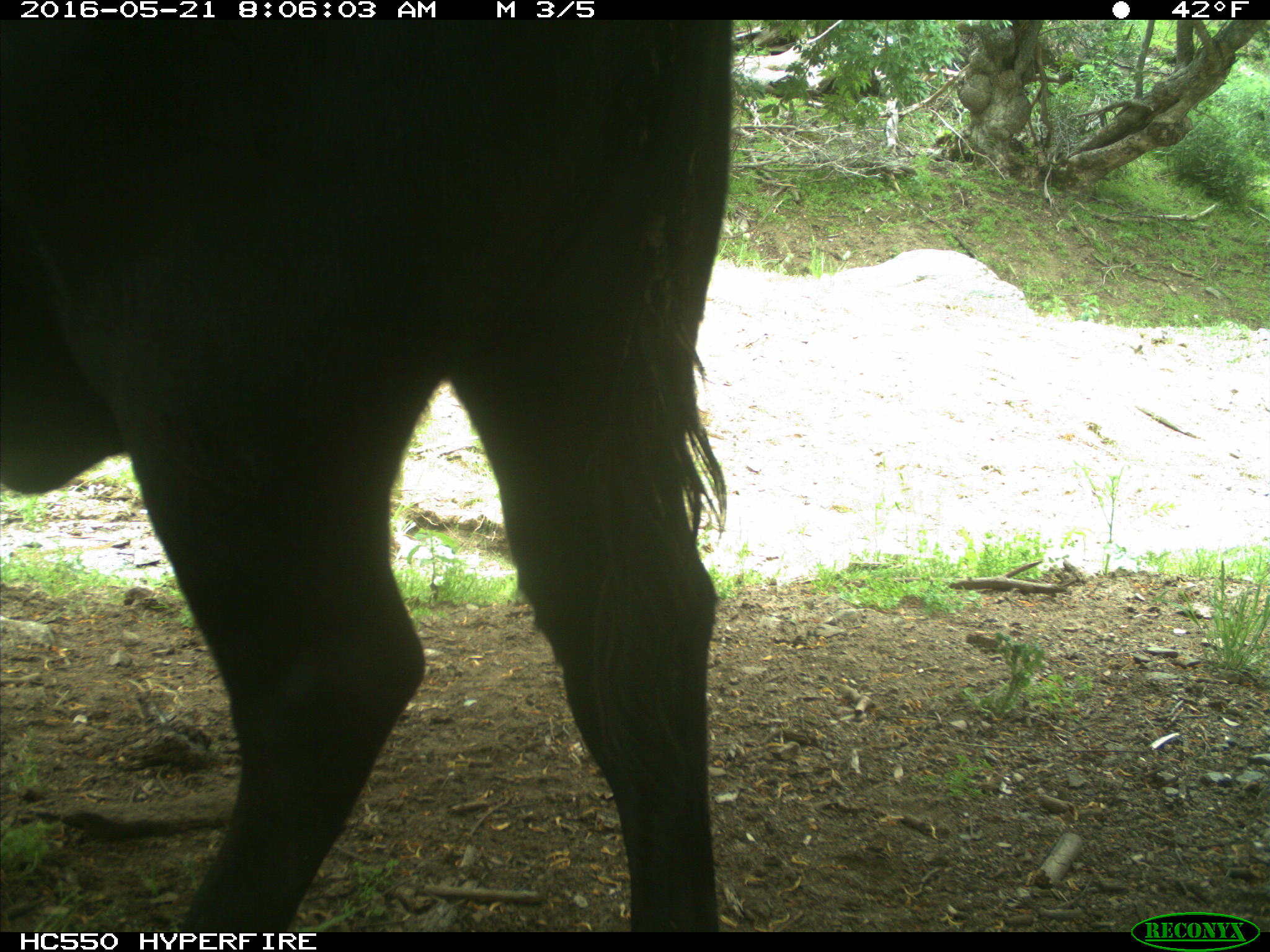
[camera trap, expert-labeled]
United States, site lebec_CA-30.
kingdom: Animalia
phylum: Chordata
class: Mammalia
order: Artiodactyla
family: Bovidae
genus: Bos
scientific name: Bos taurus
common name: domestic cow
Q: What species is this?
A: Bos taurus (domestic cow).